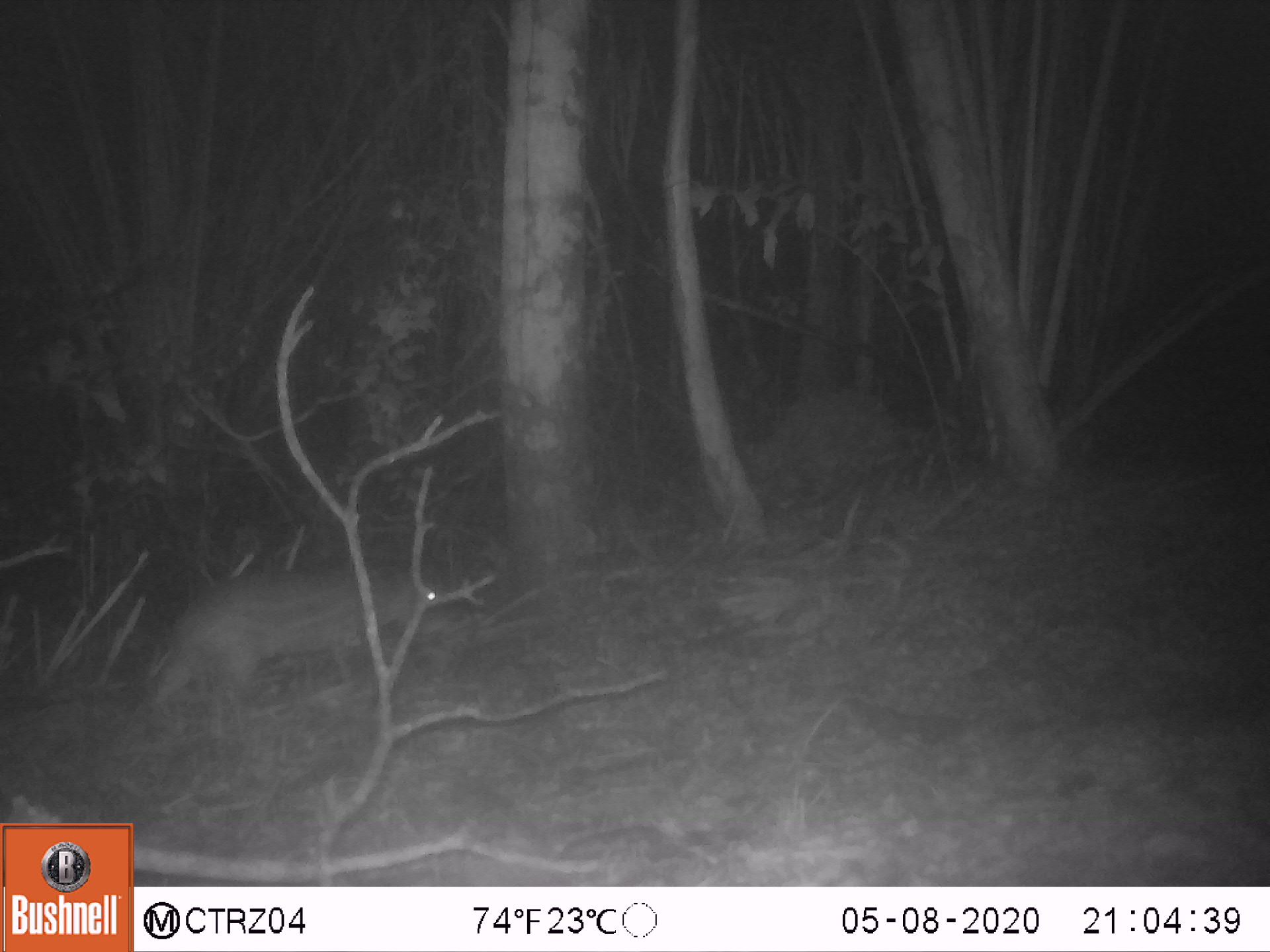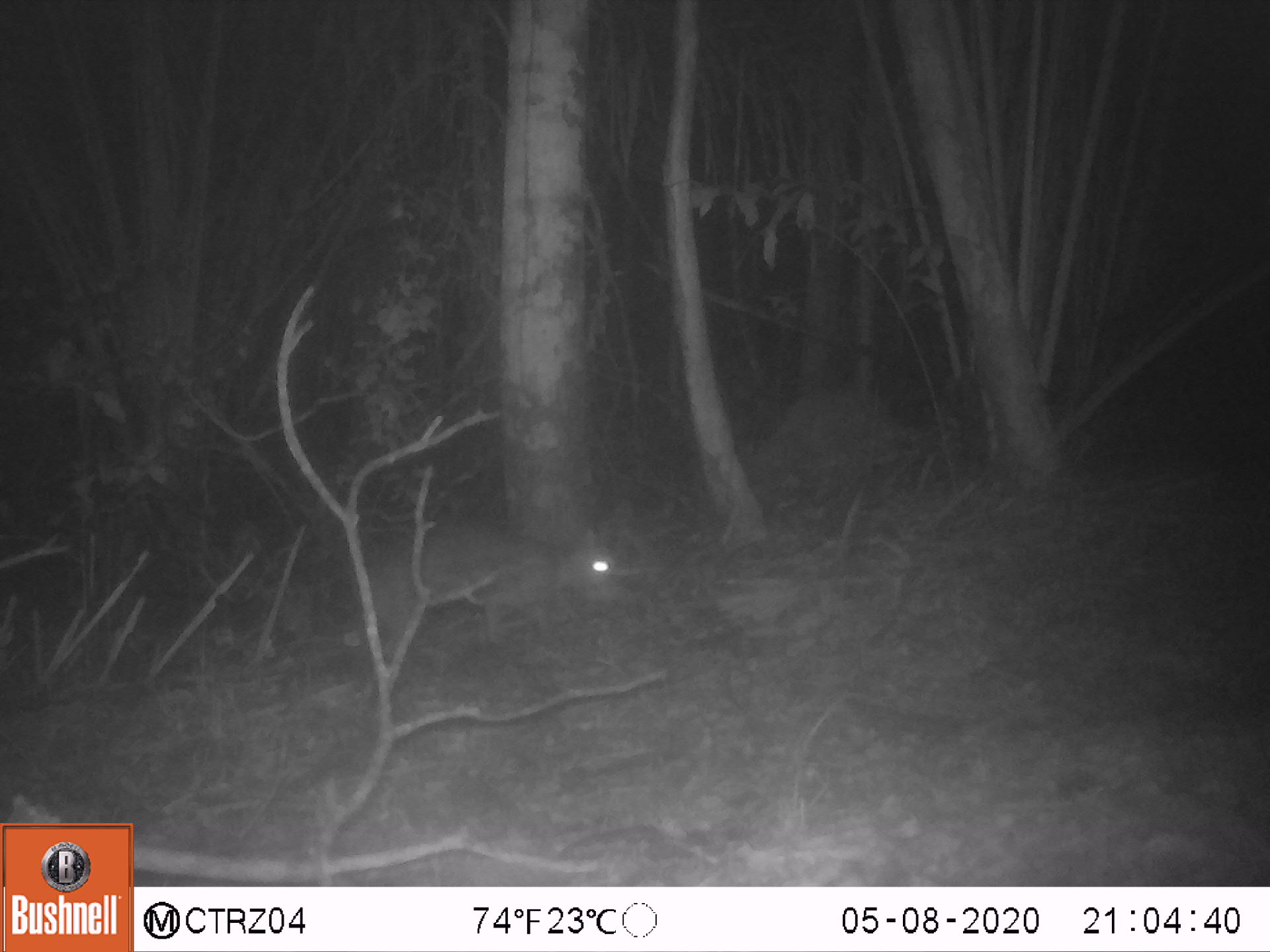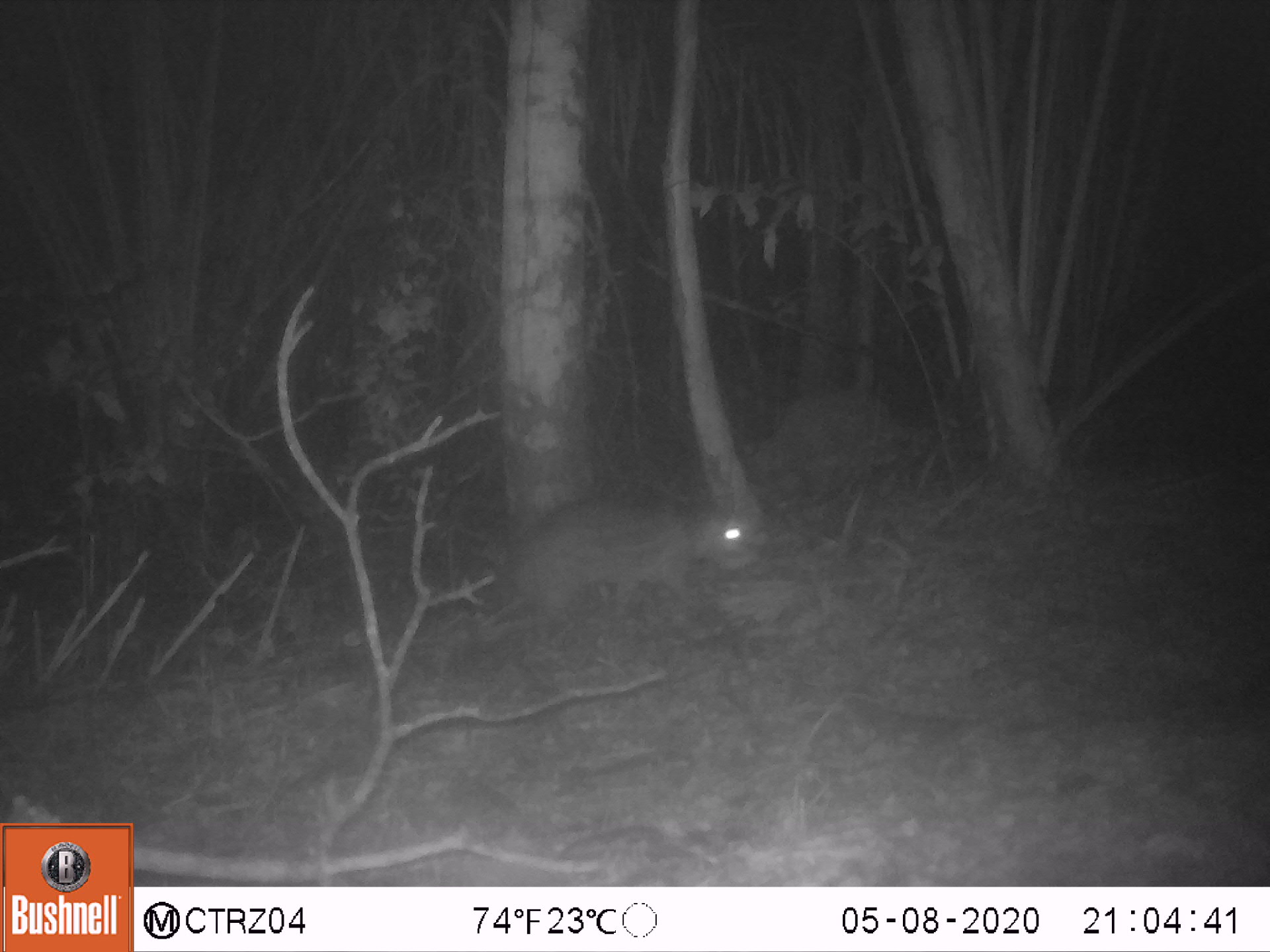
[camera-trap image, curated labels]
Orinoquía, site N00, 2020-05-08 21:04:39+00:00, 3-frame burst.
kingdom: Animalia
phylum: Chordata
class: Mammalia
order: Rodentia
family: Cuniculidae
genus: Cuniculus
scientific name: Cuniculus paca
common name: spotted paca